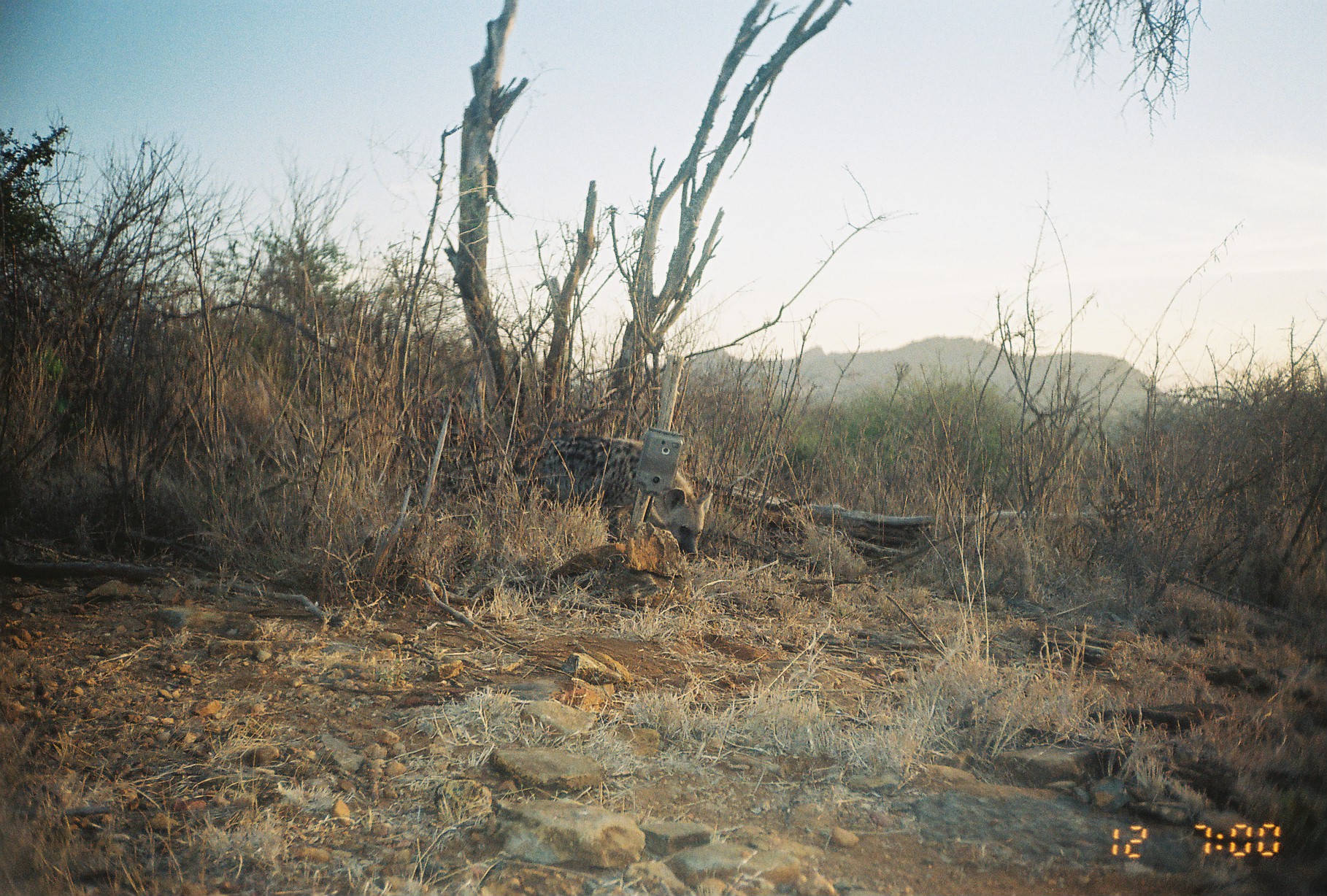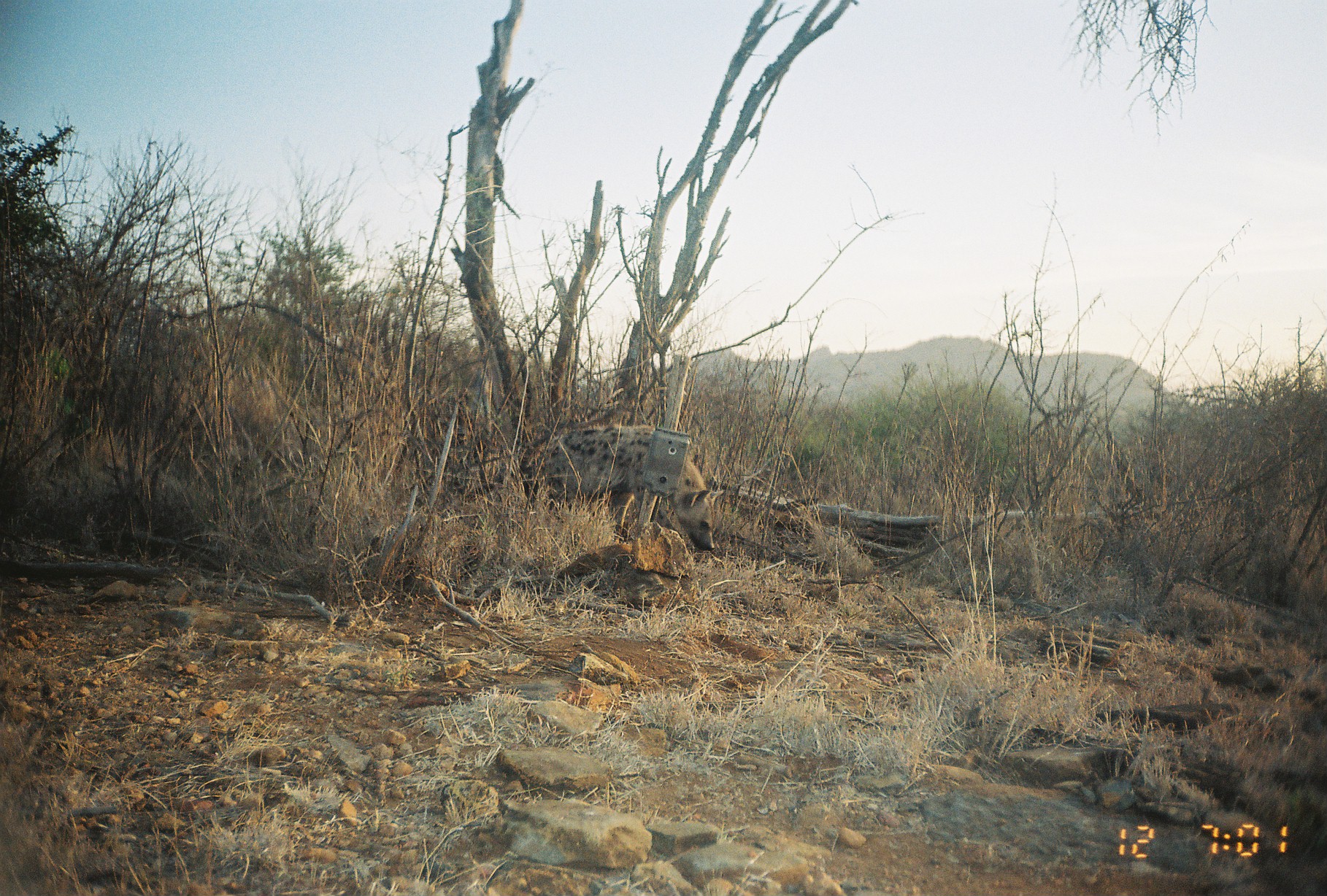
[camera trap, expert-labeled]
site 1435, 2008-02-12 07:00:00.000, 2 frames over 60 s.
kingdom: Animalia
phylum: Chordata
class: Mammalia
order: Carnivora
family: Hyaenidae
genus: Crocuta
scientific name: Crocuta crocuta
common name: spotted hyena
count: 1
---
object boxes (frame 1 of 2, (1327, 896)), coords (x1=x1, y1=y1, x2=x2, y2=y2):
crocuta crocuta: (x1=515, y1=434, x2=713, y2=556)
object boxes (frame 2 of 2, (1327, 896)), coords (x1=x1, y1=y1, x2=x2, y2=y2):
crocuta crocuta: (x1=543, y1=423, x2=728, y2=554)